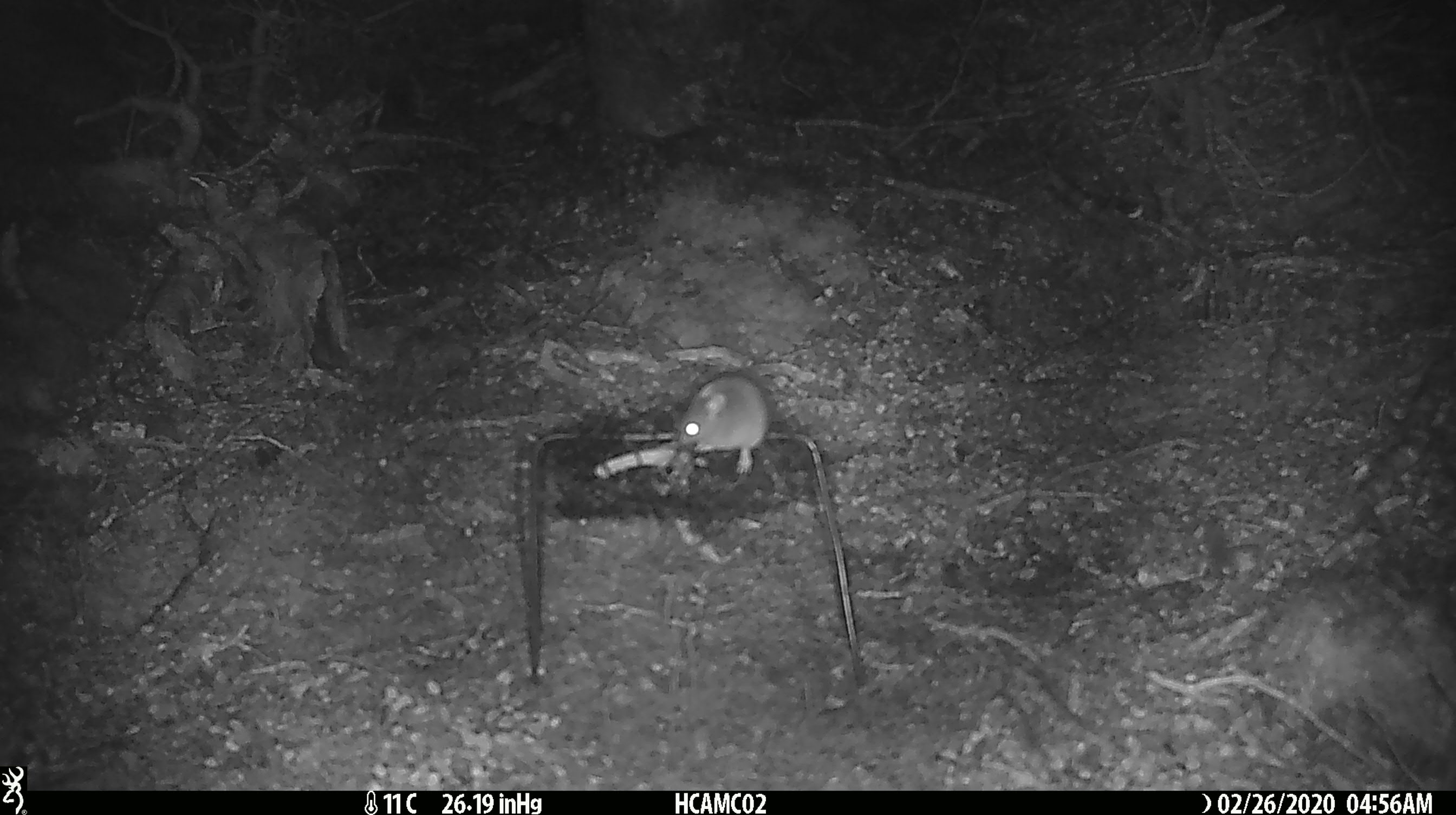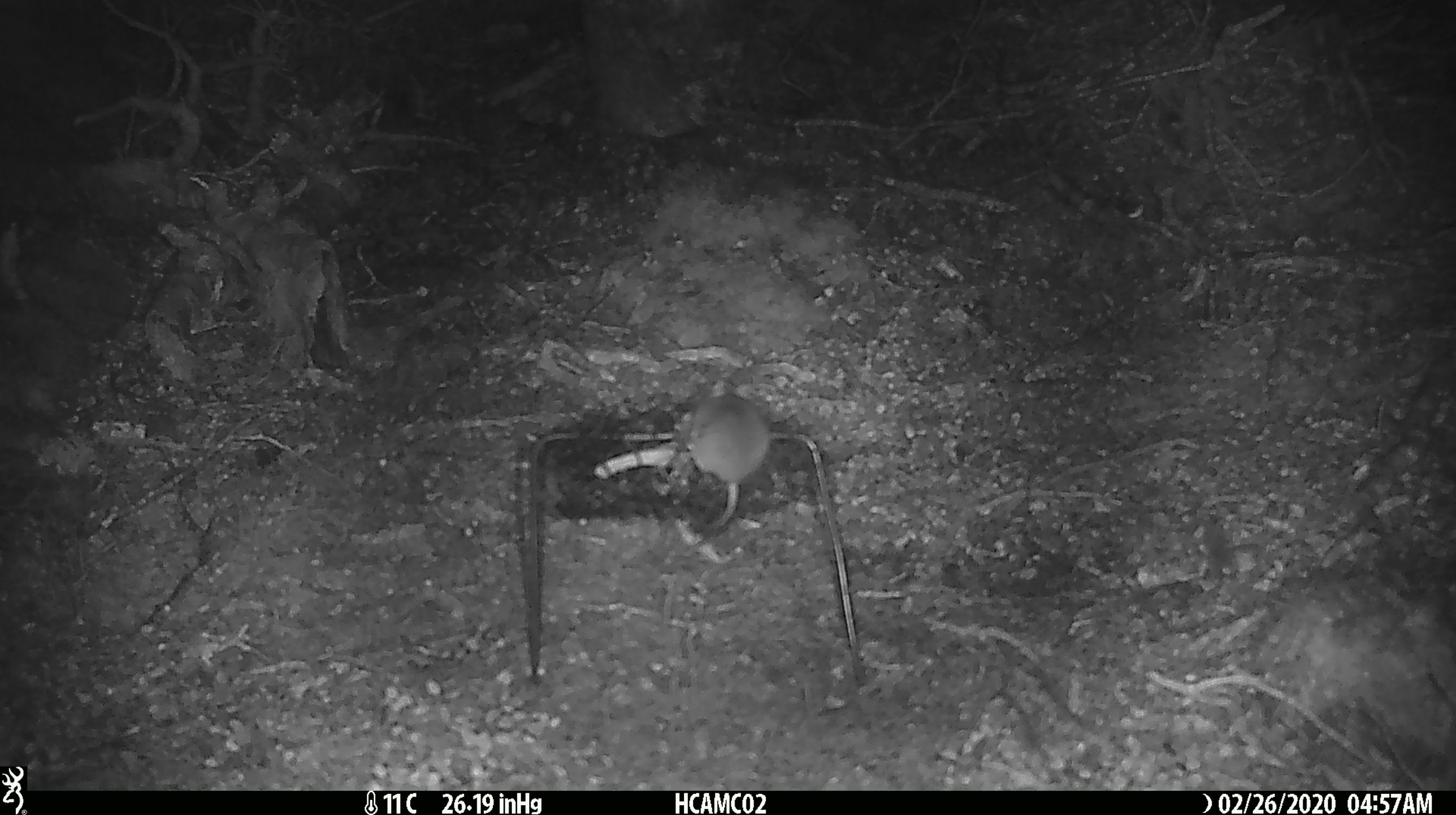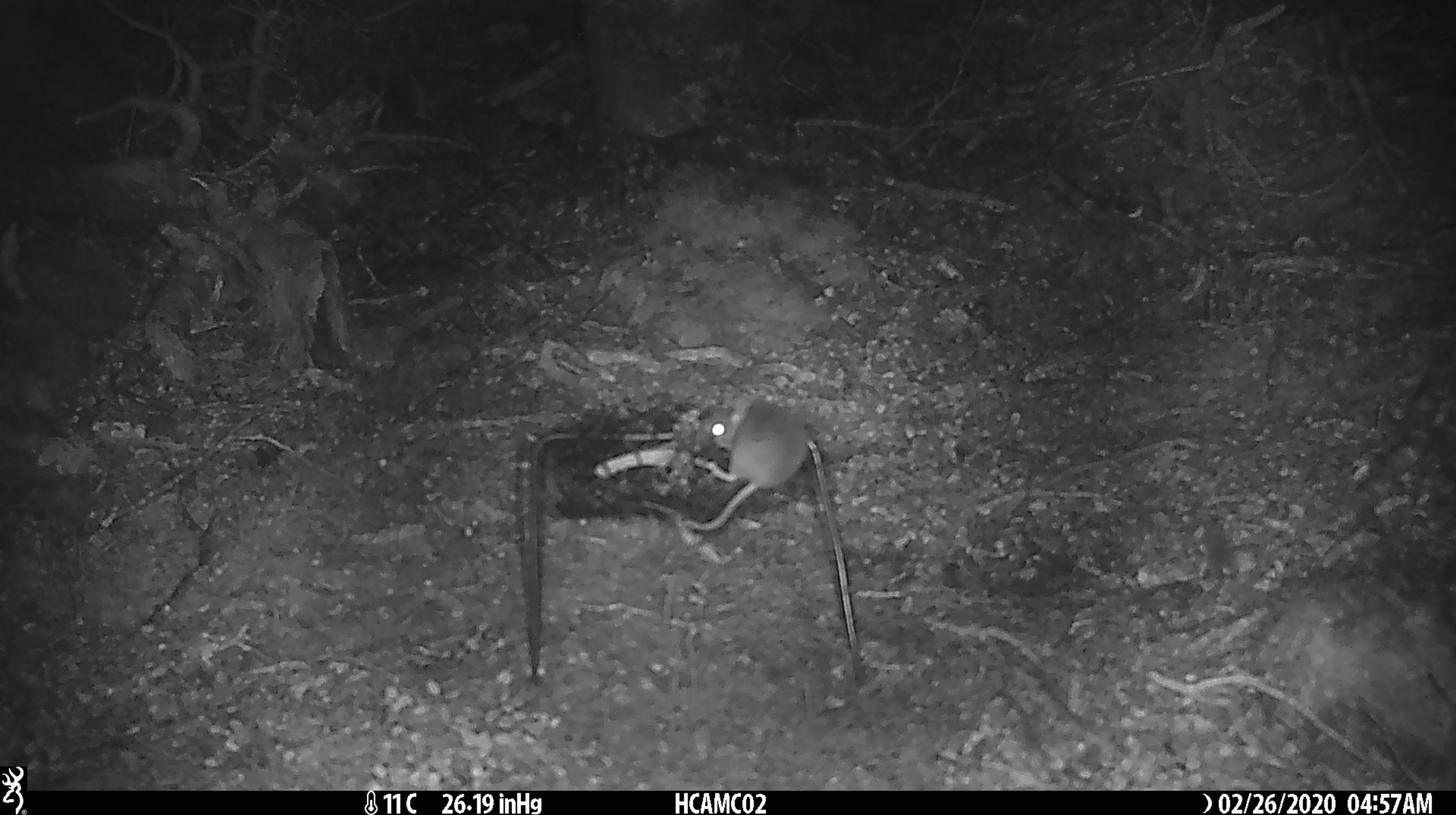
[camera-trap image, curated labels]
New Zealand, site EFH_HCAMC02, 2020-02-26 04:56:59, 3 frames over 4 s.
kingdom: Animalia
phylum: Chordata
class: Mammalia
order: Rodentia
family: Muridae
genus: Mus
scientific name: Mus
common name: mouse